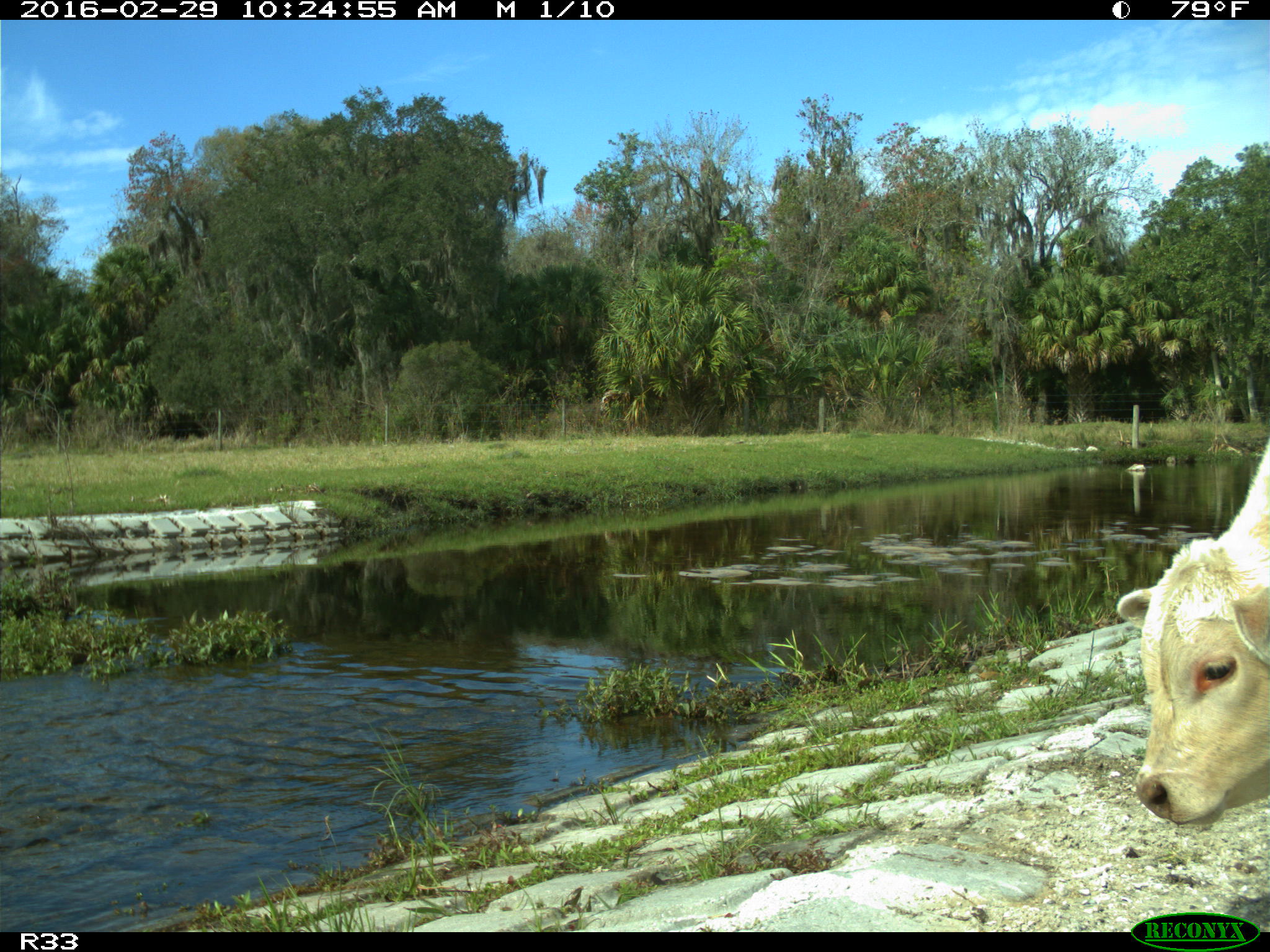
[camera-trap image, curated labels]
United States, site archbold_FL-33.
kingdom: Animalia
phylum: Chordata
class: Mammalia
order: Artiodactyla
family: Bovidae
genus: Bos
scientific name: Bos taurus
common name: domestic cow